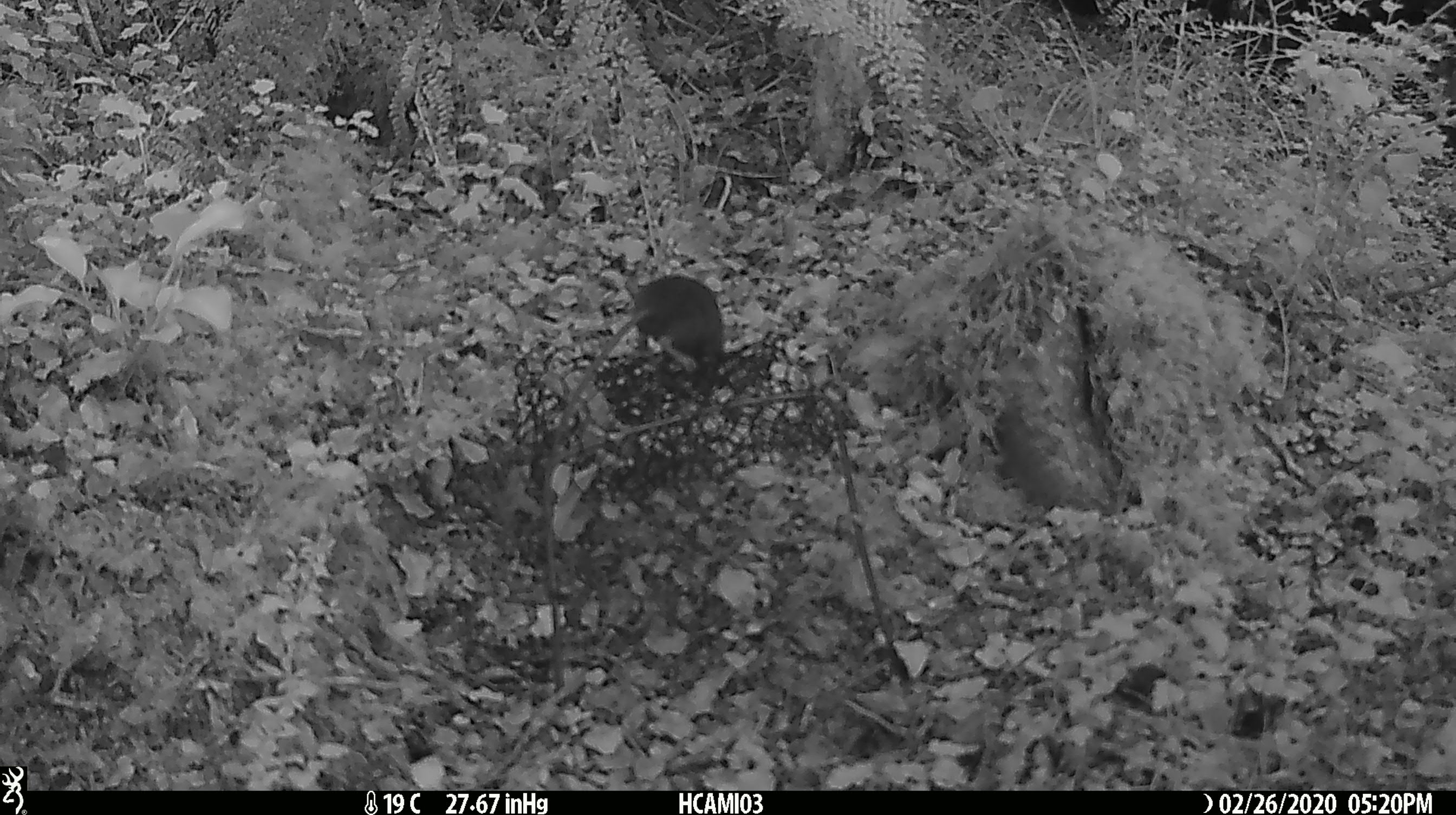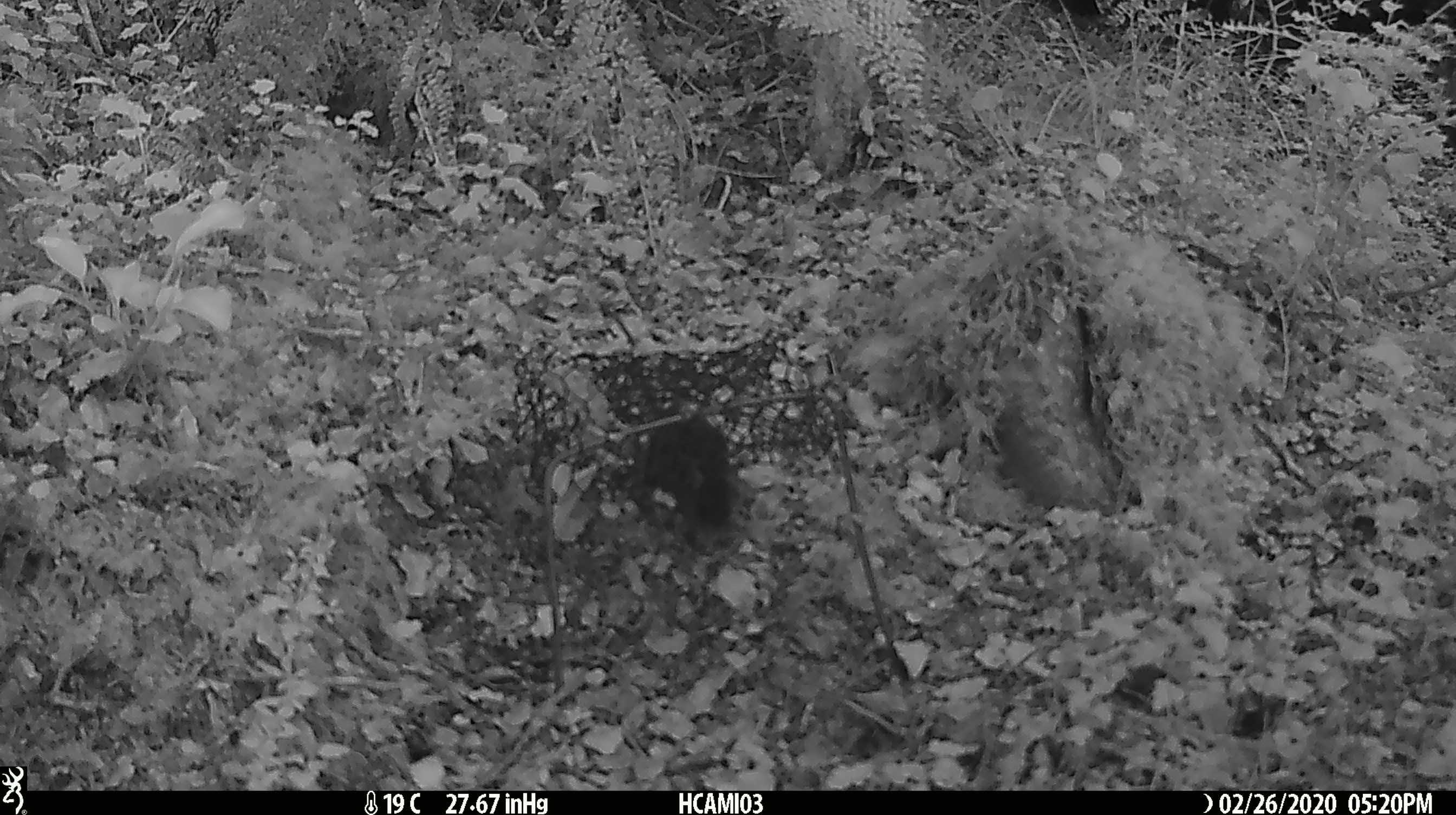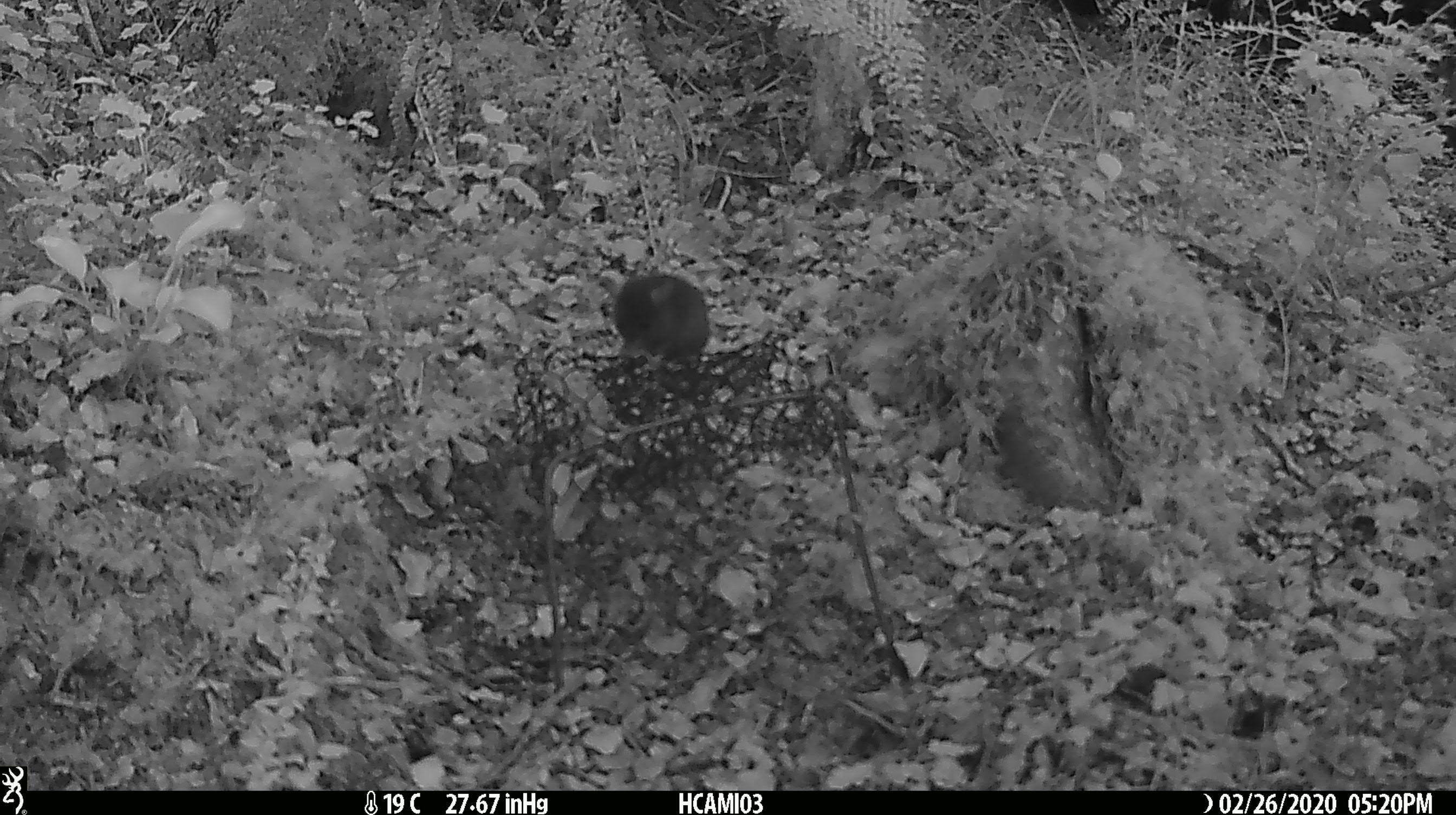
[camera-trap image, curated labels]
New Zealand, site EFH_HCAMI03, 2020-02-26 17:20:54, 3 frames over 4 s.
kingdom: Animalia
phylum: Chordata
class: Mammalia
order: Rodentia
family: Muridae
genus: Mus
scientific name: Mus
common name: mouse